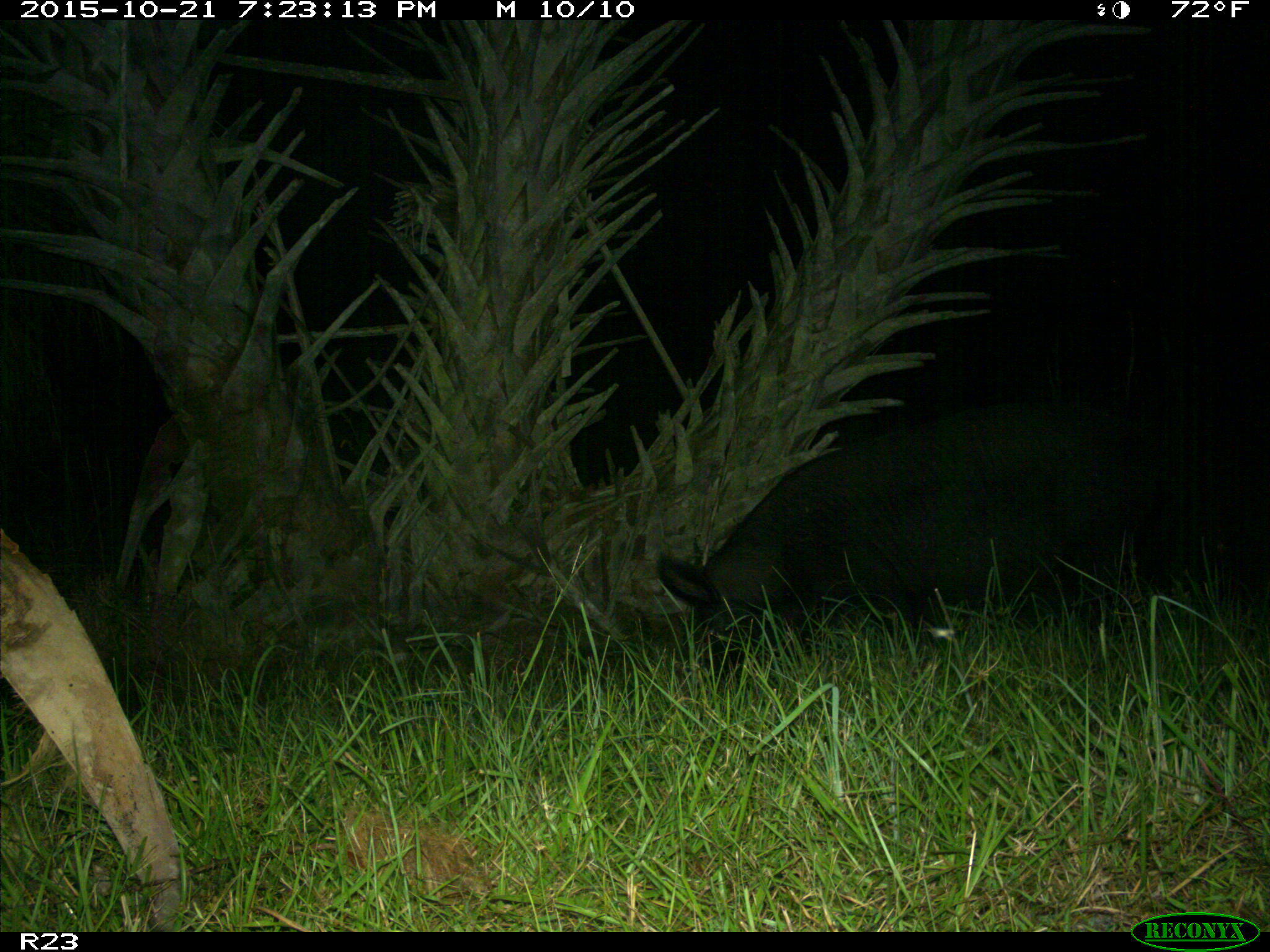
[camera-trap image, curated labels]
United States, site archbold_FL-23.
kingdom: Animalia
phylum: Chordata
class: Mammalia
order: Artiodactyla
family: Suidae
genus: Sus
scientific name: Sus scrofa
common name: wild boar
Sus scrofa (wild boar).